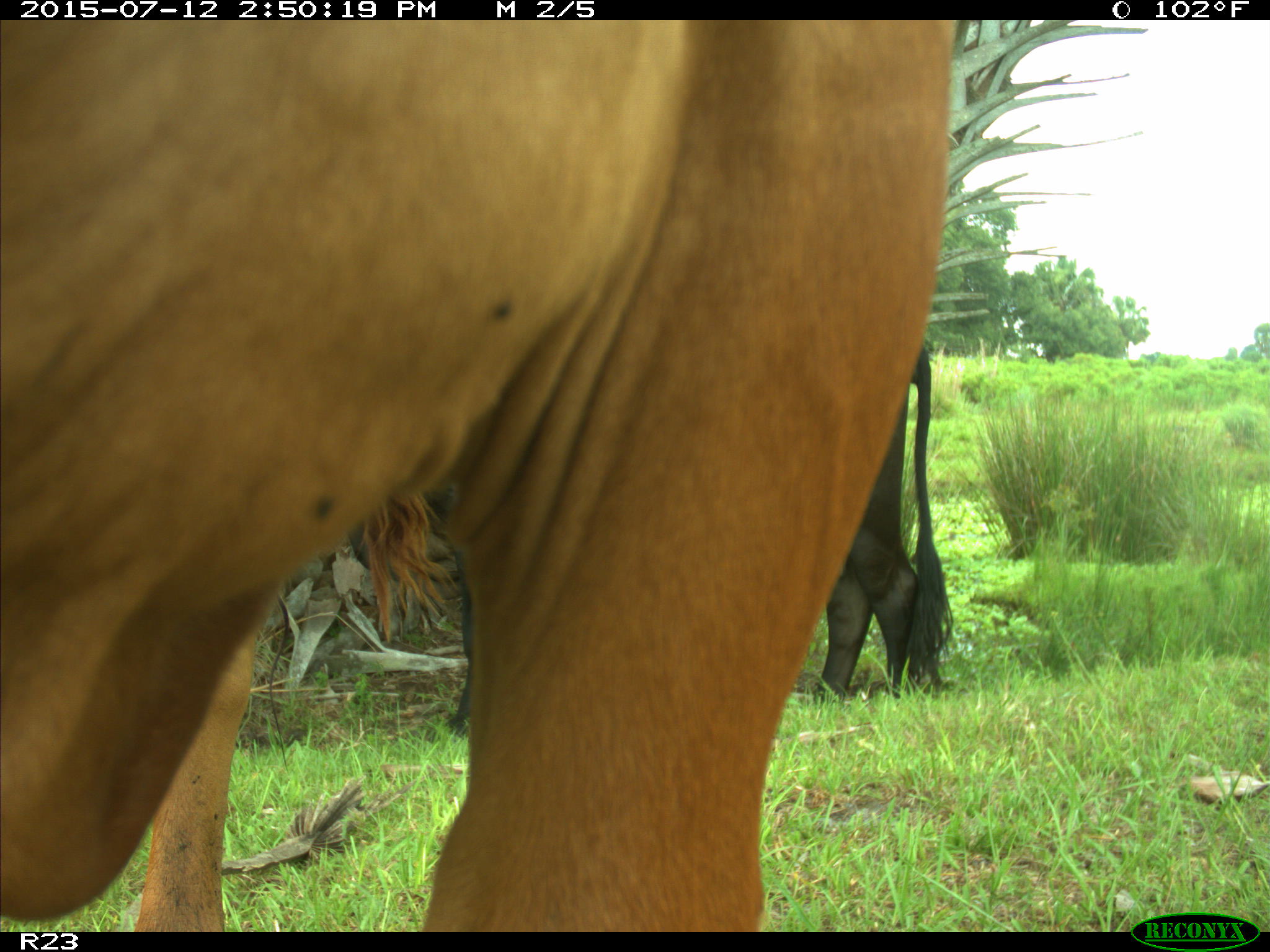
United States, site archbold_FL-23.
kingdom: Animalia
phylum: Chordata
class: Mammalia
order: Artiodactyla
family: Bovidae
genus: Bos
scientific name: Bos taurus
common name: domestic cow